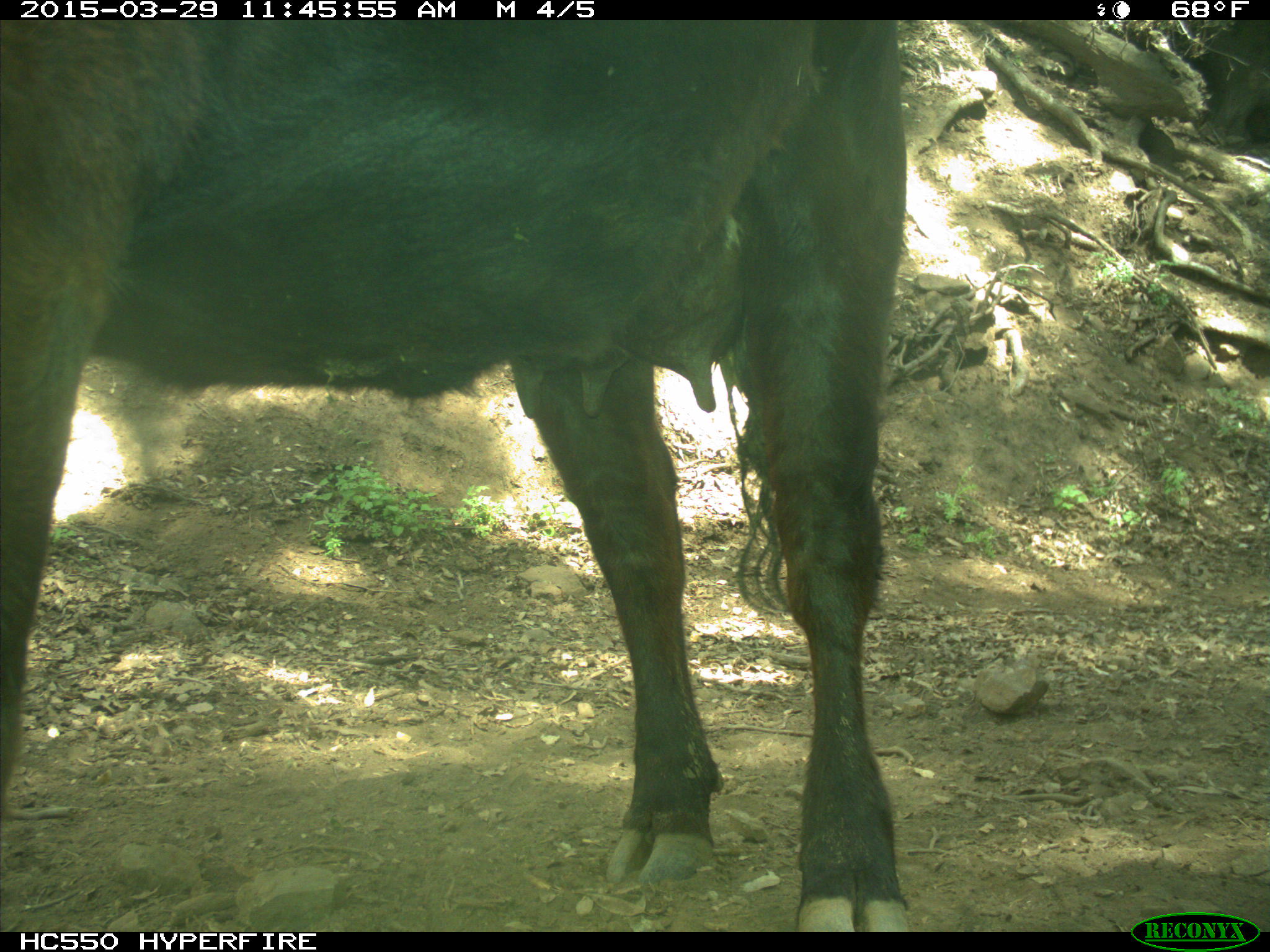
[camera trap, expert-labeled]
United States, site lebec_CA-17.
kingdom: Animalia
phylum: Chordata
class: Mammalia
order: Artiodactyla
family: Bovidae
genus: Bos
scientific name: Bos taurus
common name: domestic cow